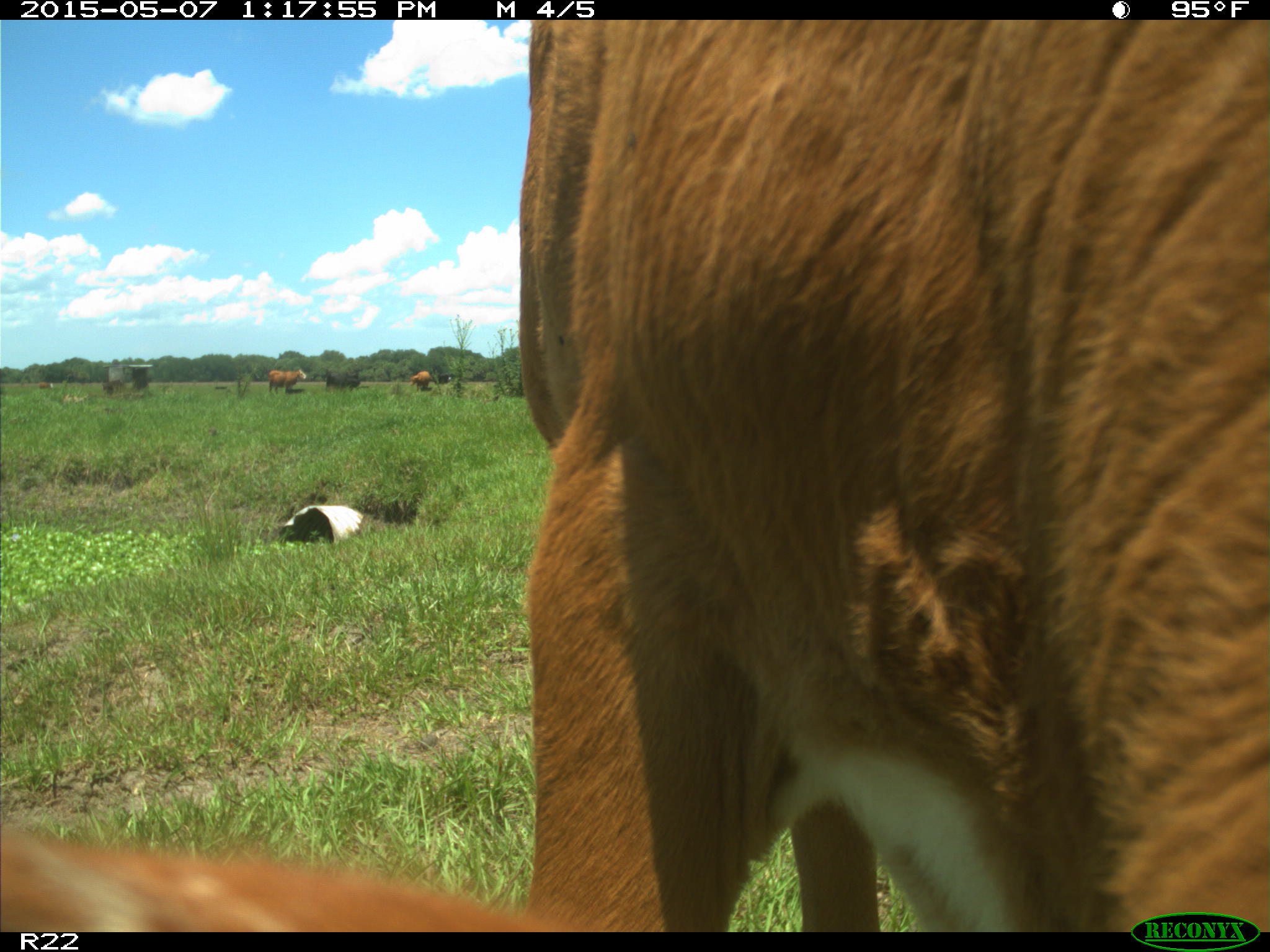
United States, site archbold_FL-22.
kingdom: Animalia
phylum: Chordata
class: Mammalia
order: Artiodactyla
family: Bovidae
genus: Bos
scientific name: Bos taurus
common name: domestic cow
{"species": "Bos taurus (domestic cow)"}